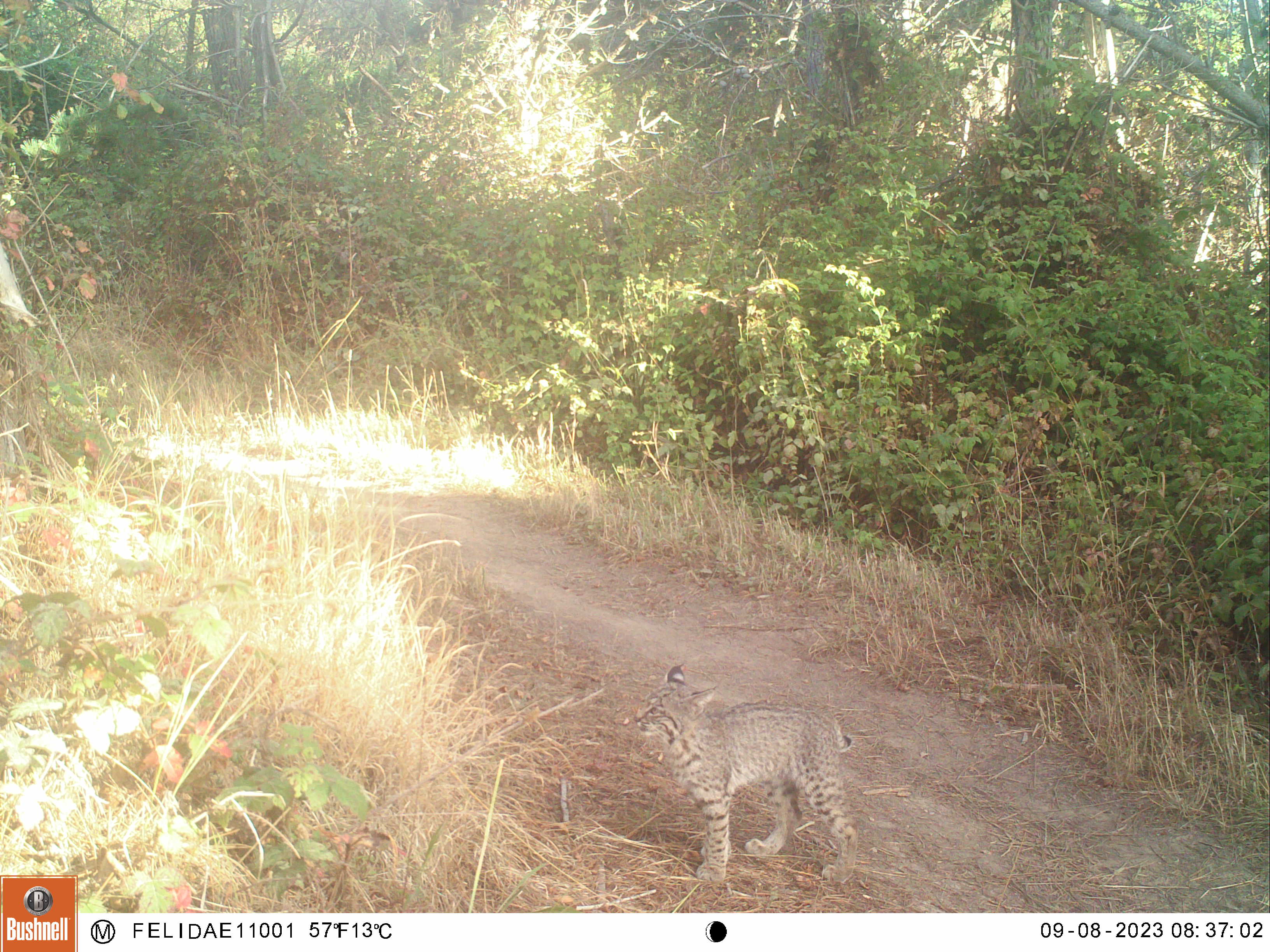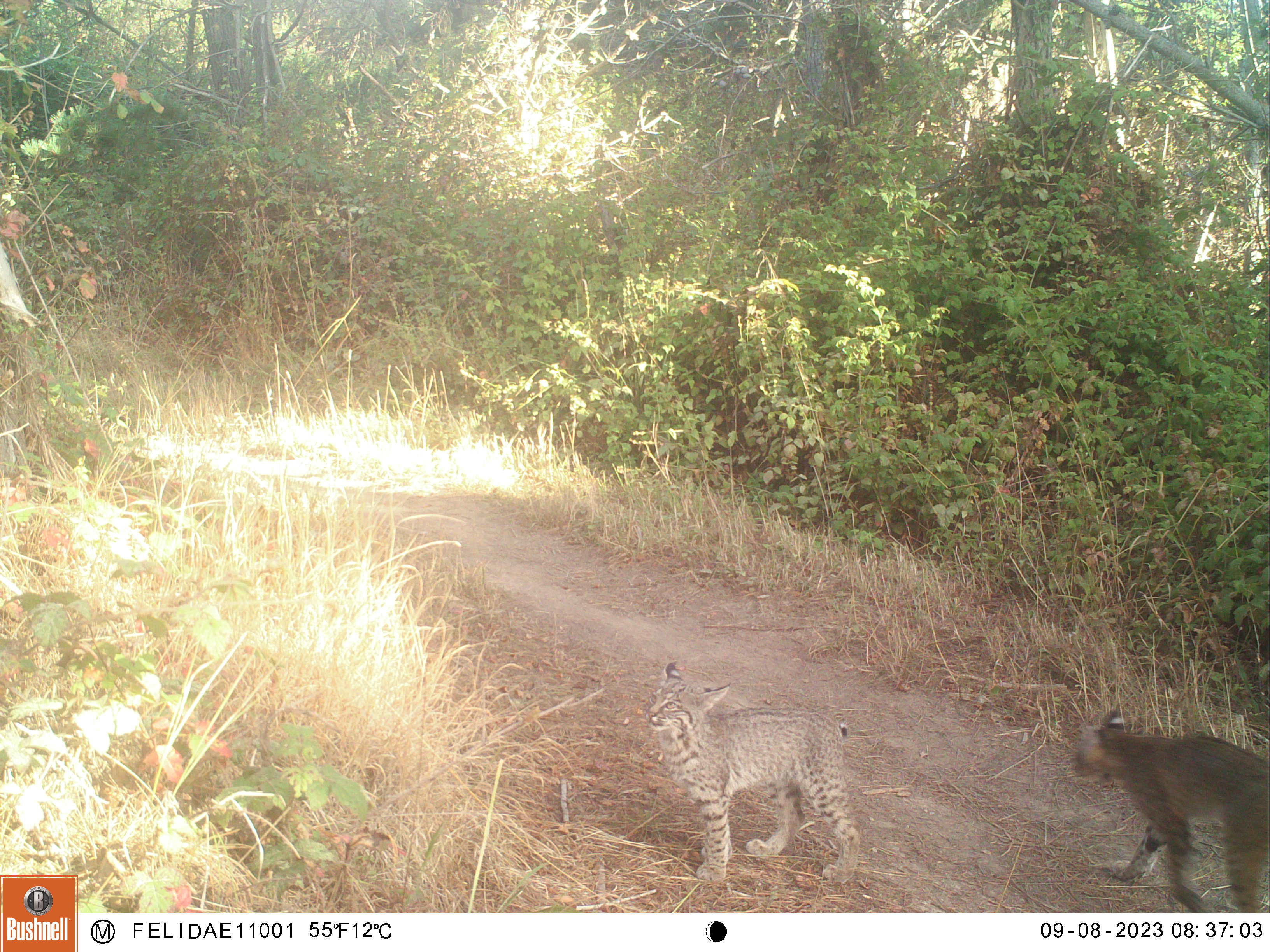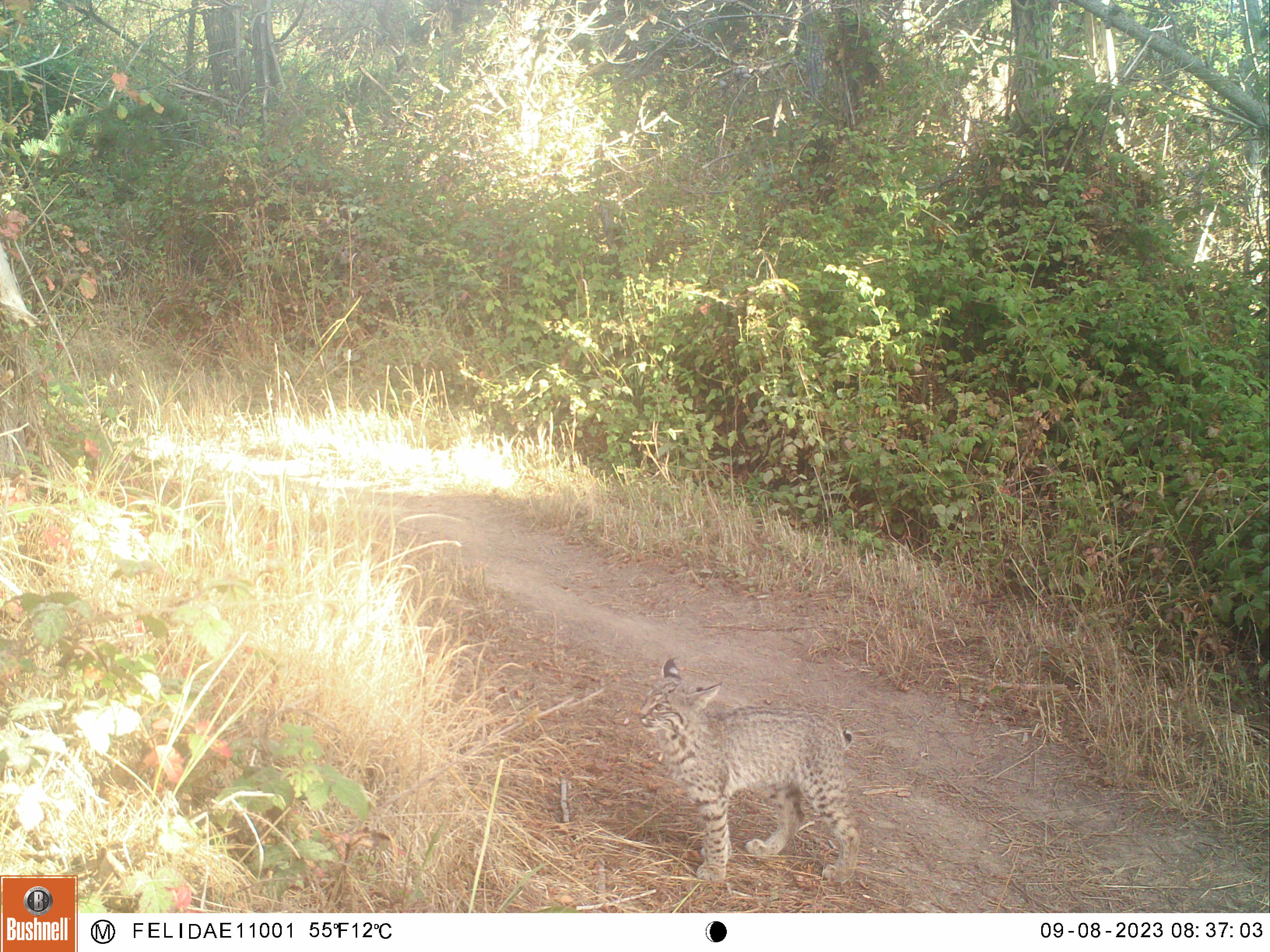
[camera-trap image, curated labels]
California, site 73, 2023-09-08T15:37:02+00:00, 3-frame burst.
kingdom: Animalia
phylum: Chordata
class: Mammalia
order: Carnivora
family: Felidae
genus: Lynx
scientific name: Lynx rufus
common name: bobcat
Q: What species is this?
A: Bobcat (Lynx rufus).